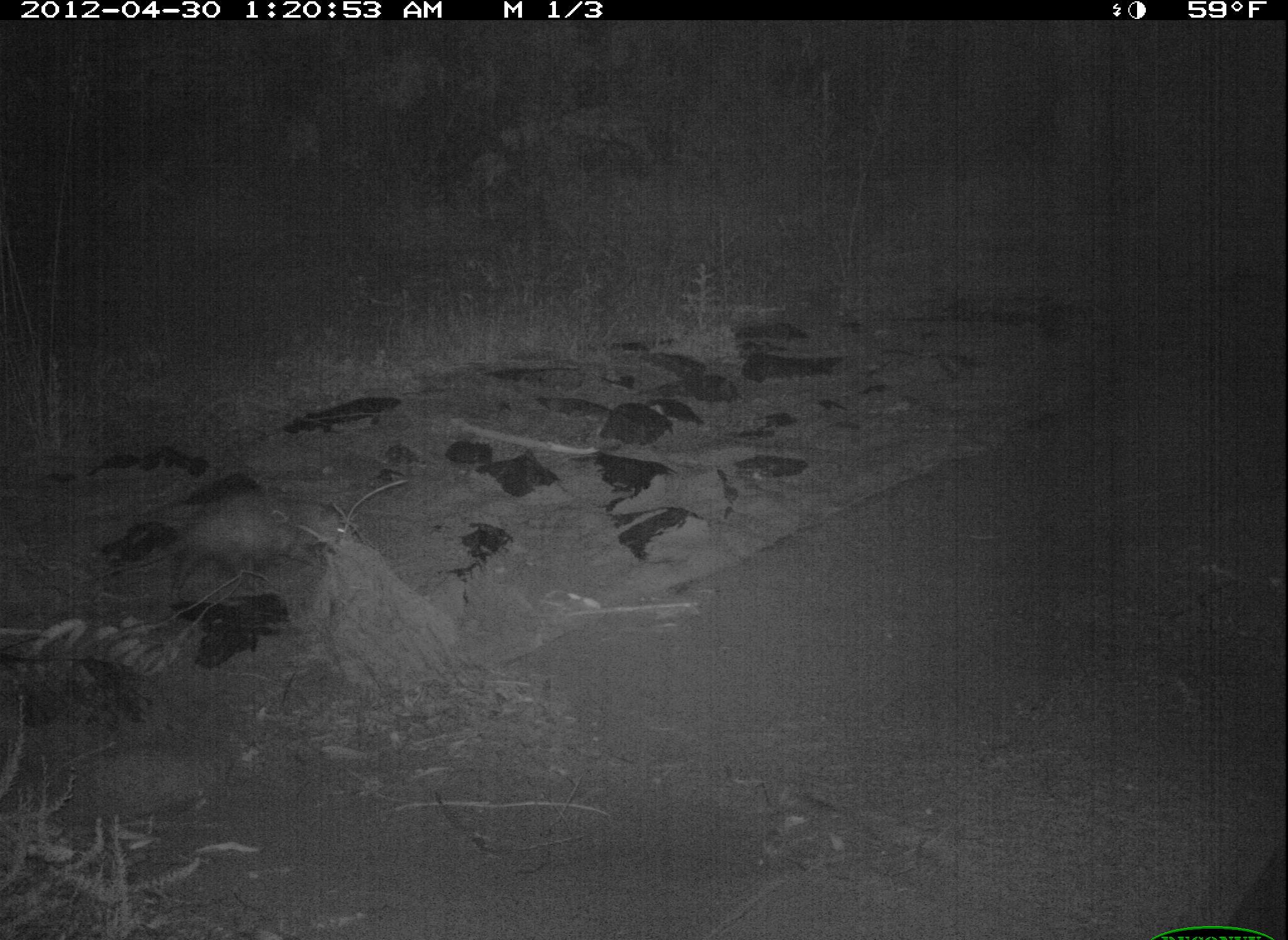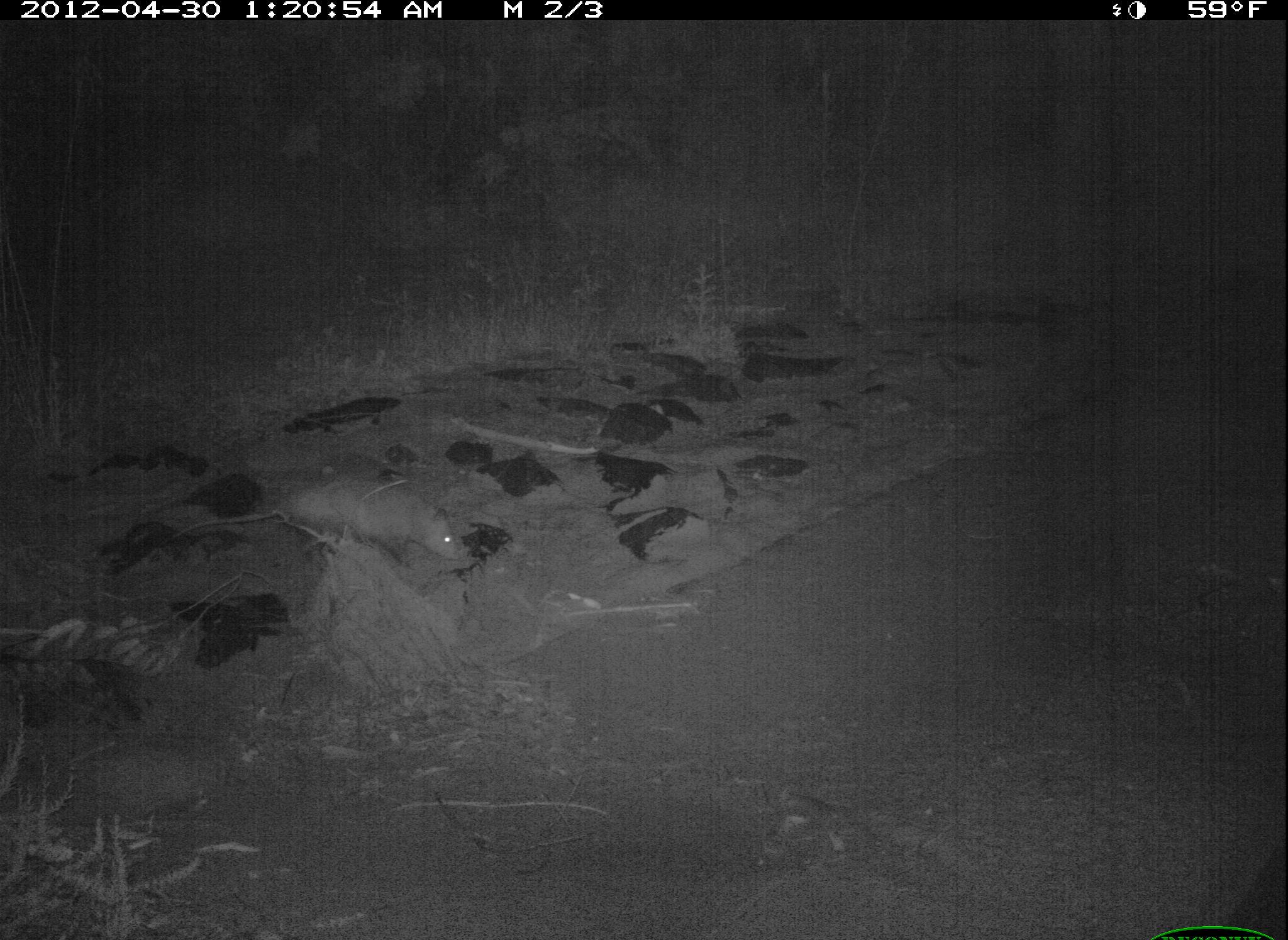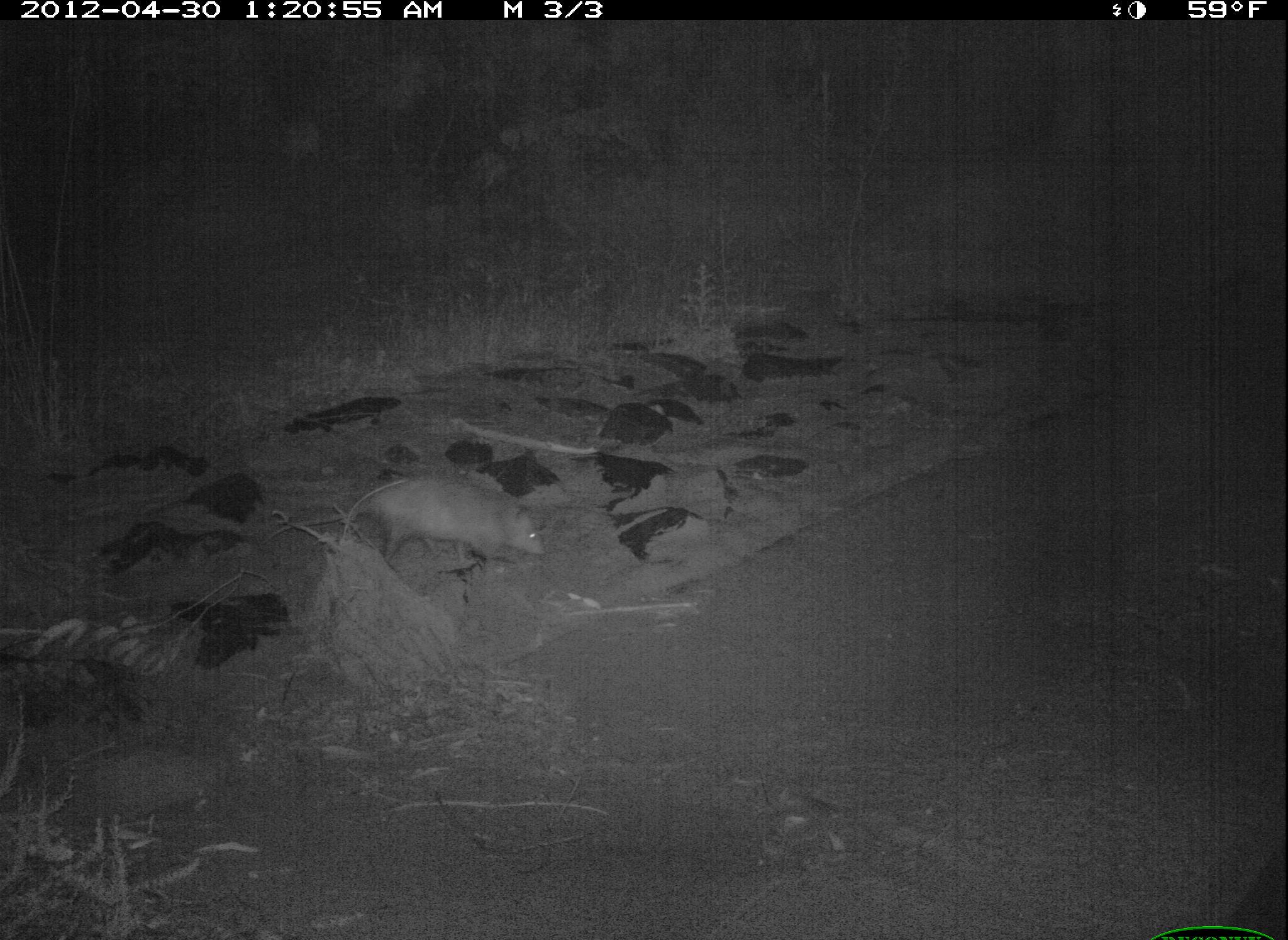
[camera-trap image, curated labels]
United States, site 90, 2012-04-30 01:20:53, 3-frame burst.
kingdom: Animalia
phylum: Chordata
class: Mammalia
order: Didelphimorphia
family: Didelphidae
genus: Didelphis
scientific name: Didelphis virginiana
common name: virginia opossum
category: opossum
Opossum (virginia opossum) (Didelphis virginiana).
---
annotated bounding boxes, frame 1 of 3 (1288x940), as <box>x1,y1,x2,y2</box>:
opossum: <box>64,482,369,616</box>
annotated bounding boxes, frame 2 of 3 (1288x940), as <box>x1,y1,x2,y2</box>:
opossum: <box>164,470,472,570</box>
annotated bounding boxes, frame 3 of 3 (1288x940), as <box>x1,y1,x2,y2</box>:
opossum: <box>282,465,551,586</box>